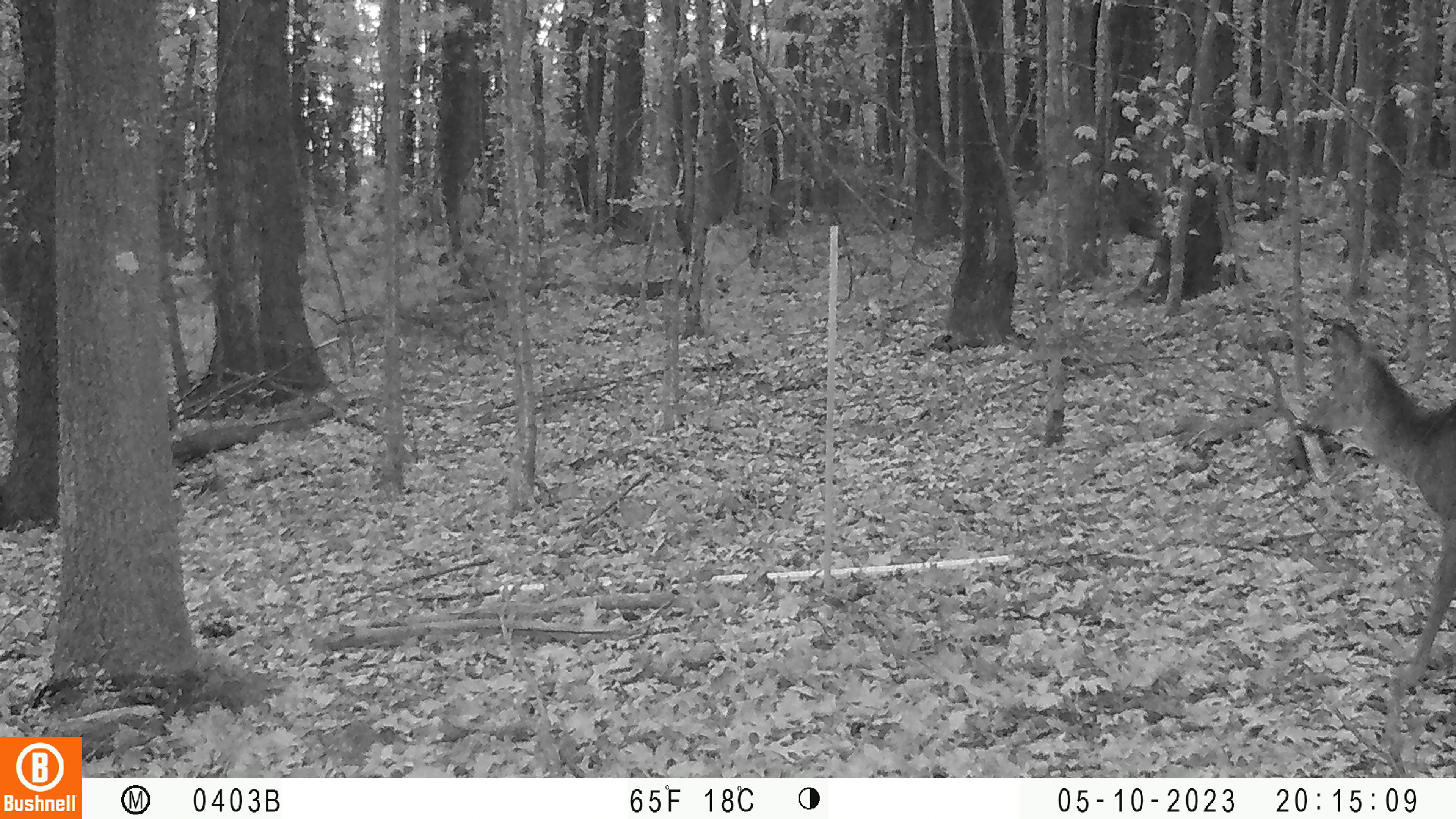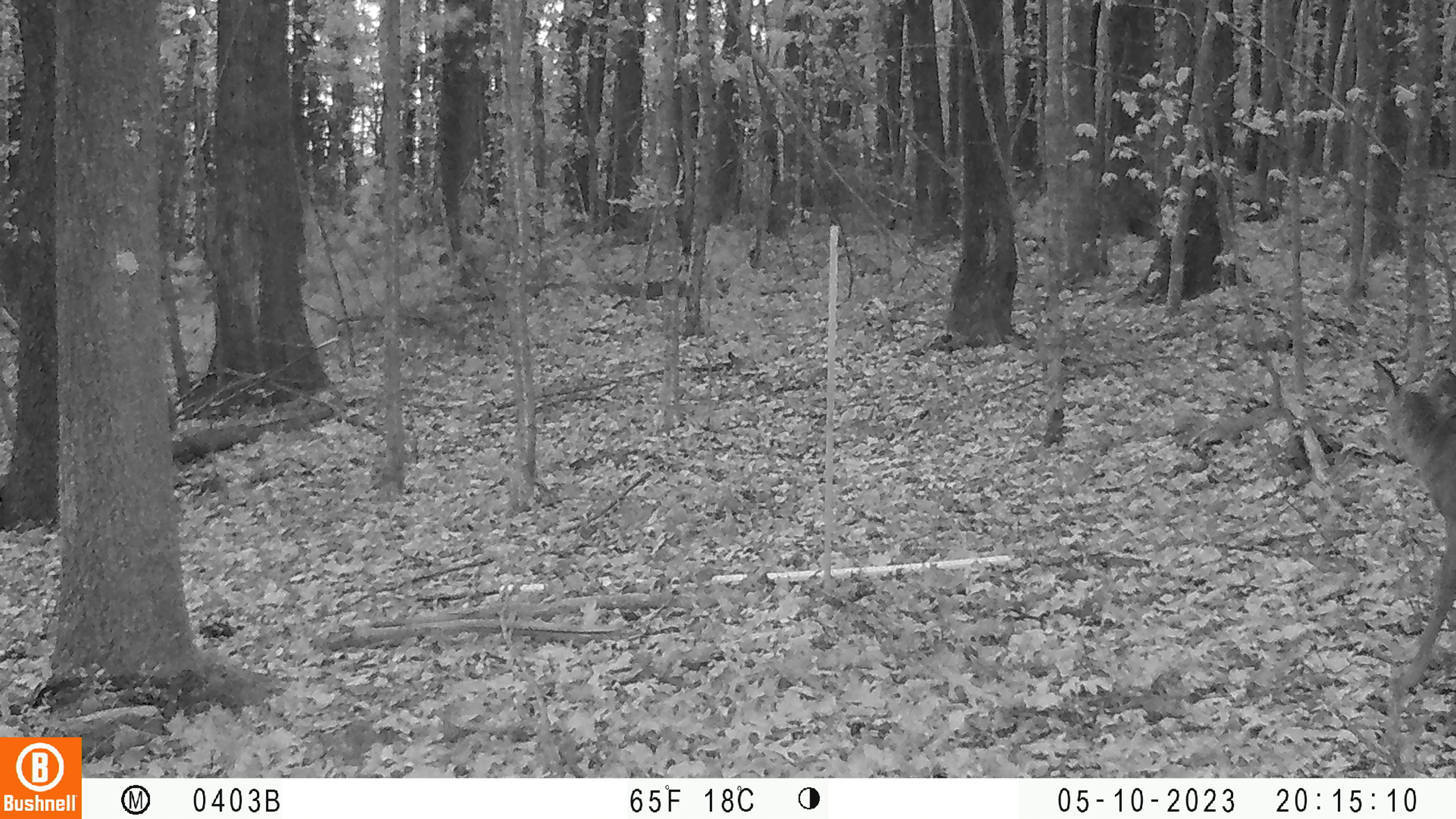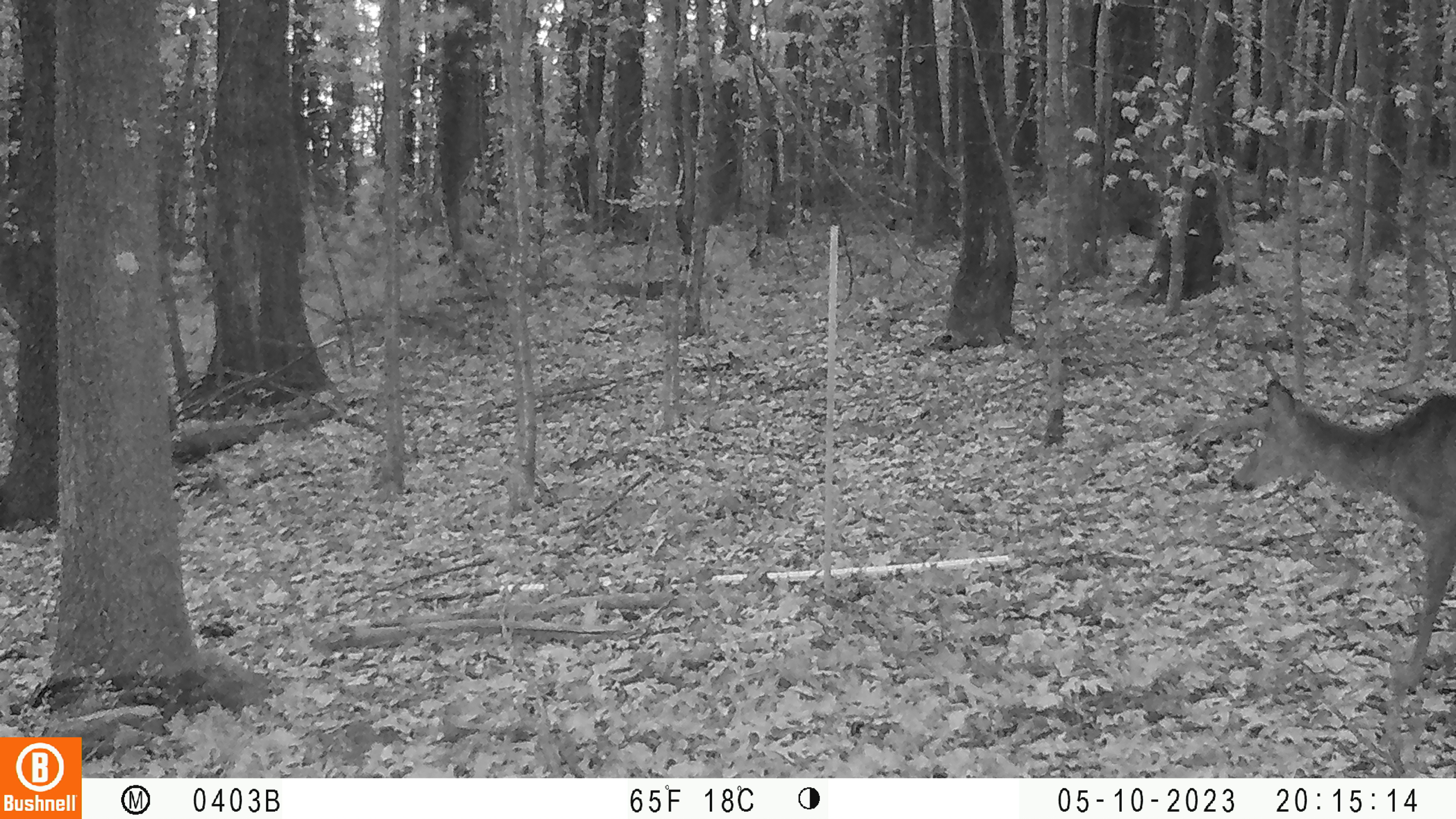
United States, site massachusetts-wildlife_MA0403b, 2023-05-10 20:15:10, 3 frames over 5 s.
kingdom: Animalia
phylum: Chordata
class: Mammalia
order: Artiodactyla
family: Cervidae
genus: Odocoileus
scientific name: Odocoileus virginianus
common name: white-tailed deer